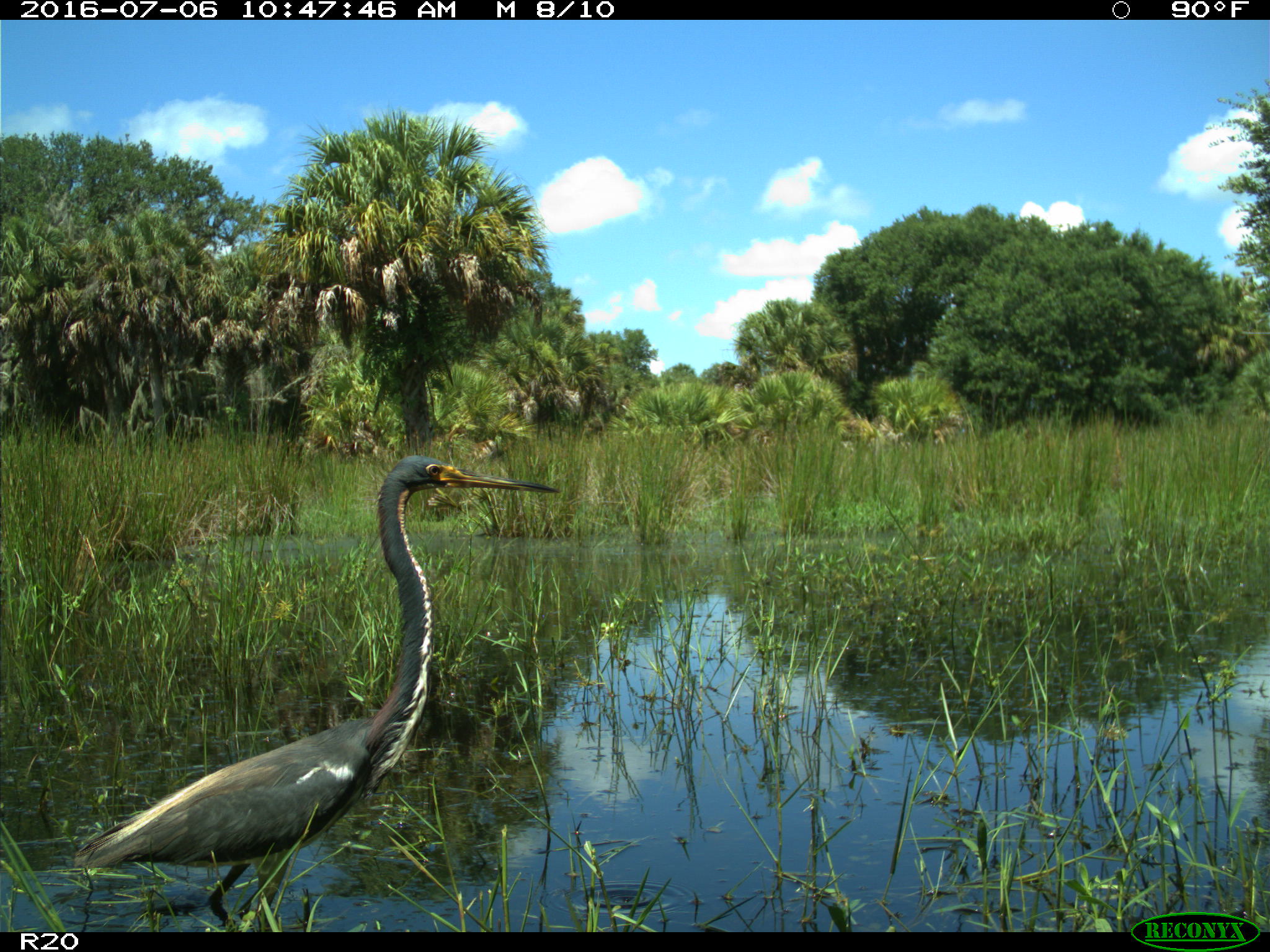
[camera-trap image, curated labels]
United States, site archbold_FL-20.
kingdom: Animalia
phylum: Chordata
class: Aves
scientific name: Aves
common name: birds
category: unidentified bird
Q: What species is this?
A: Unidentified bird (birds) (Aves).